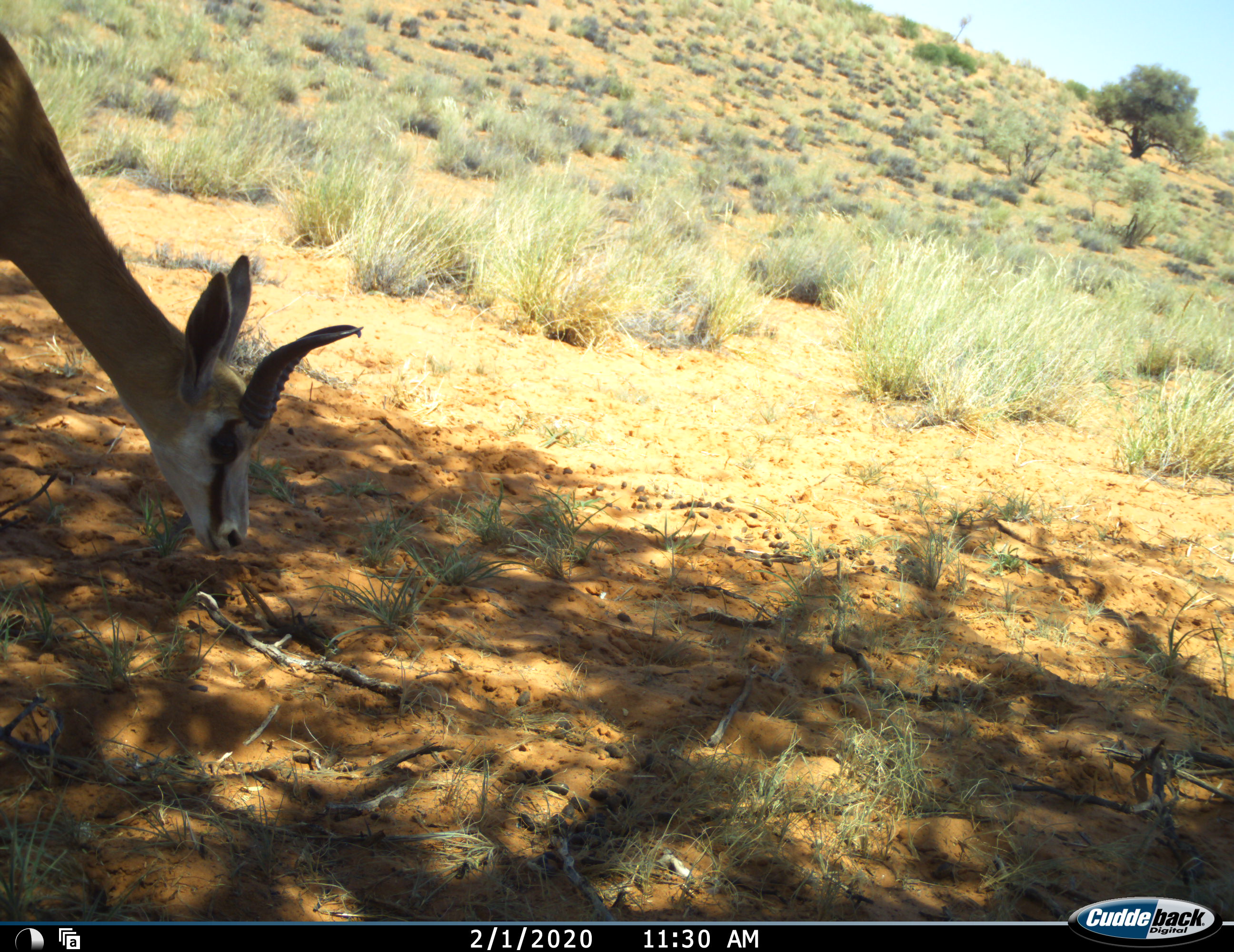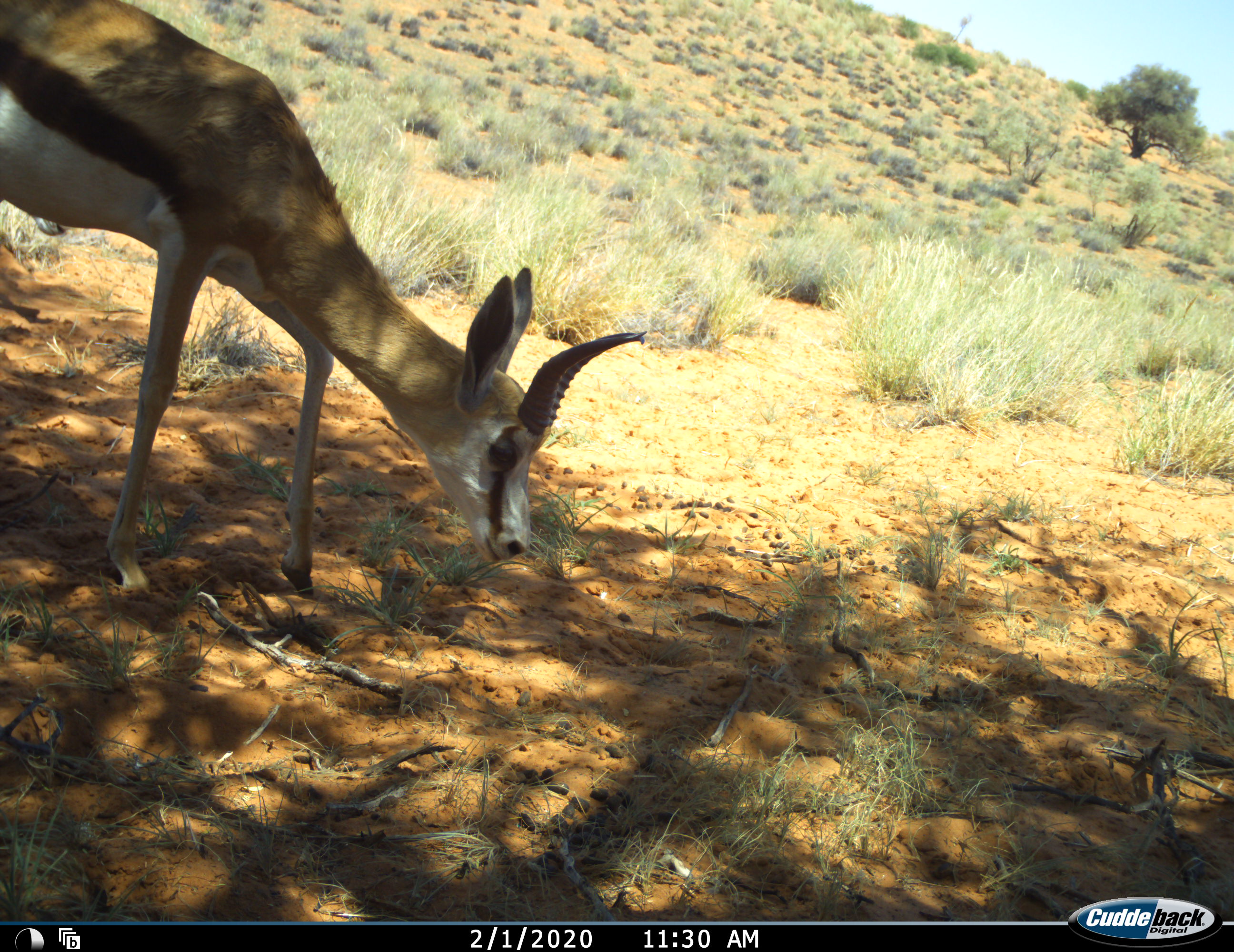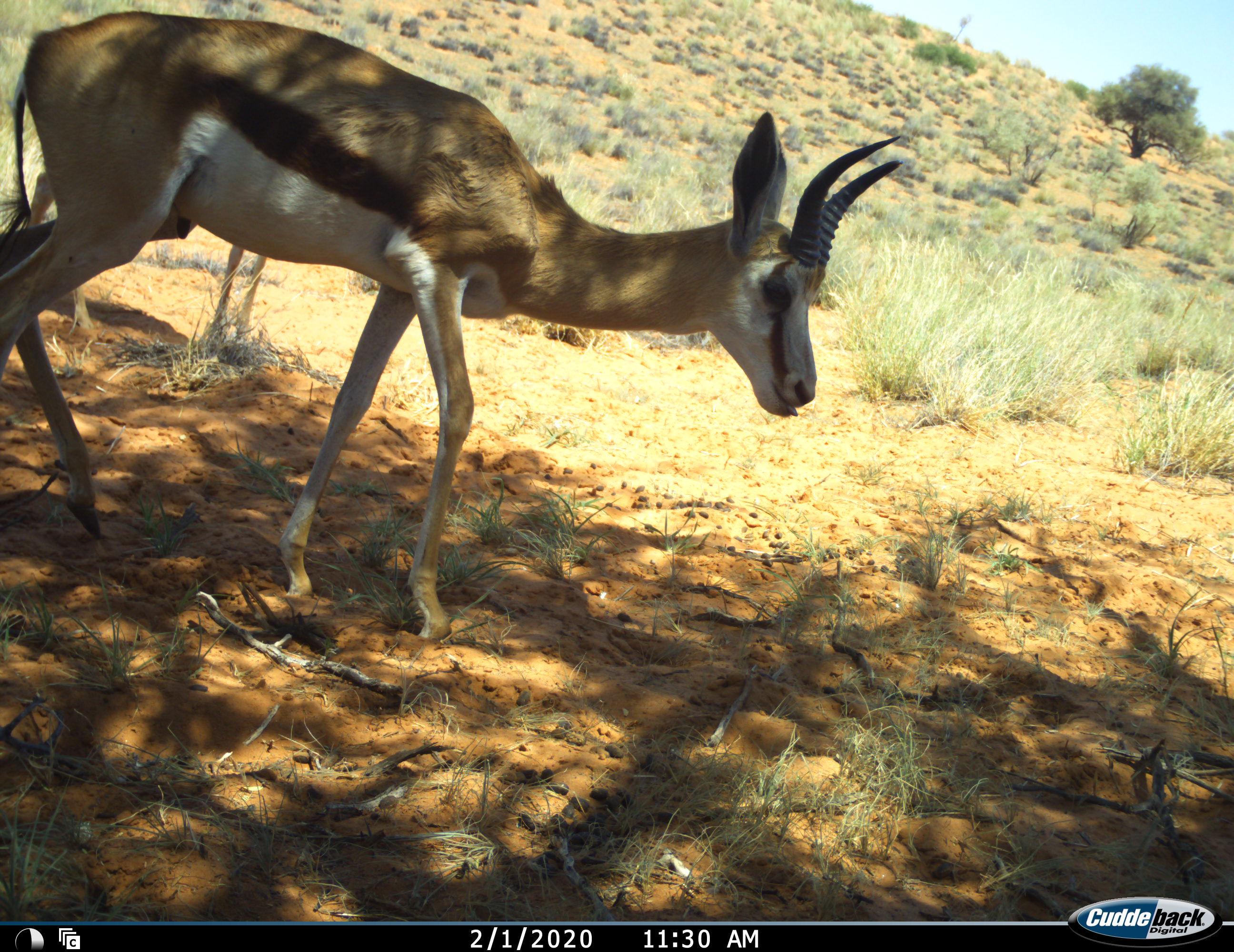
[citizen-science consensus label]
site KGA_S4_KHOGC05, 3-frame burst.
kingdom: Animalia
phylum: Chordata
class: Mammalia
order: Artiodactyla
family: Bovidae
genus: Antidorcas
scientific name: Antidorcas marsupialis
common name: springbok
Springbok (Antidorcas marsupialis), count 1. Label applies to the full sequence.